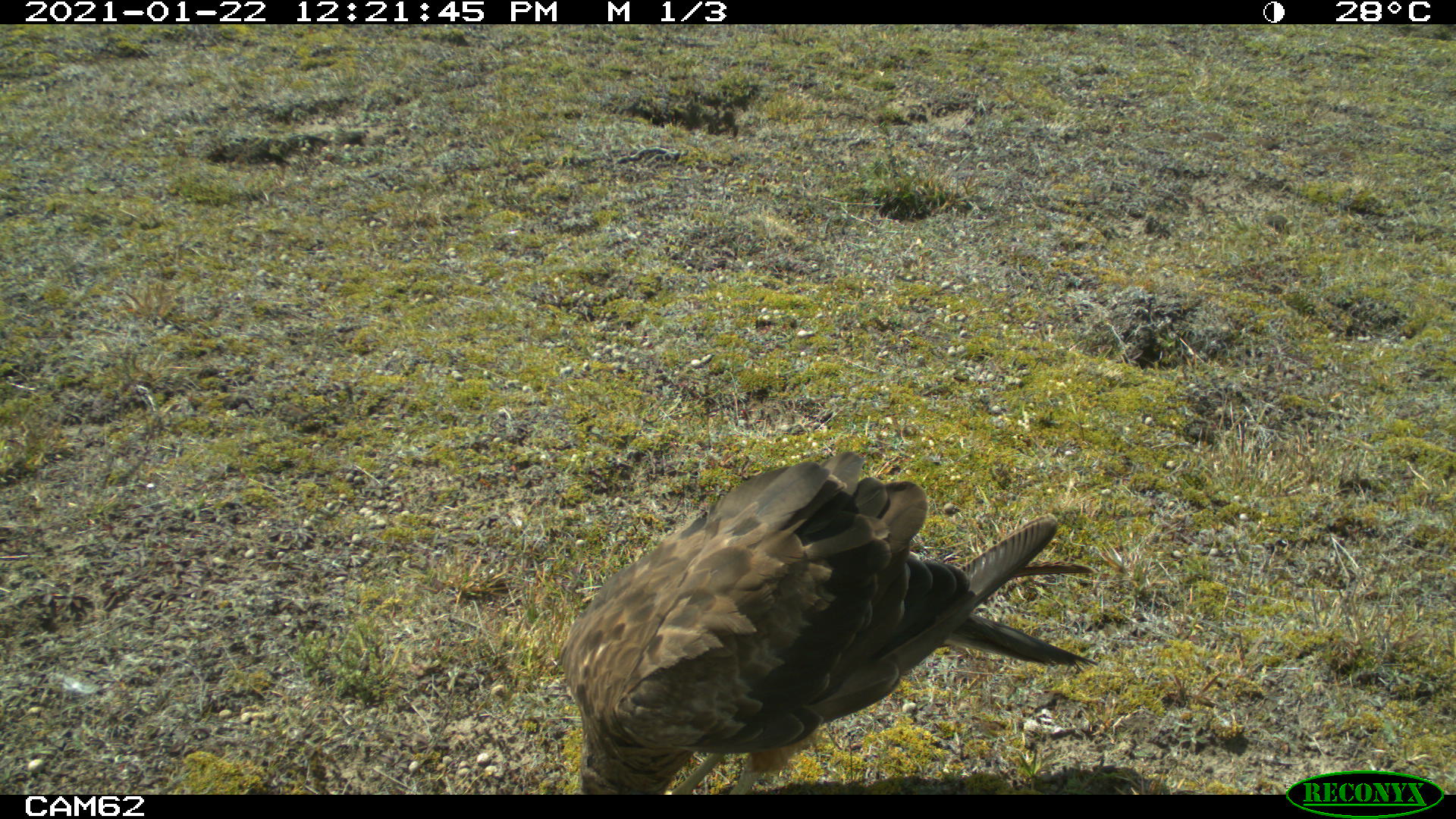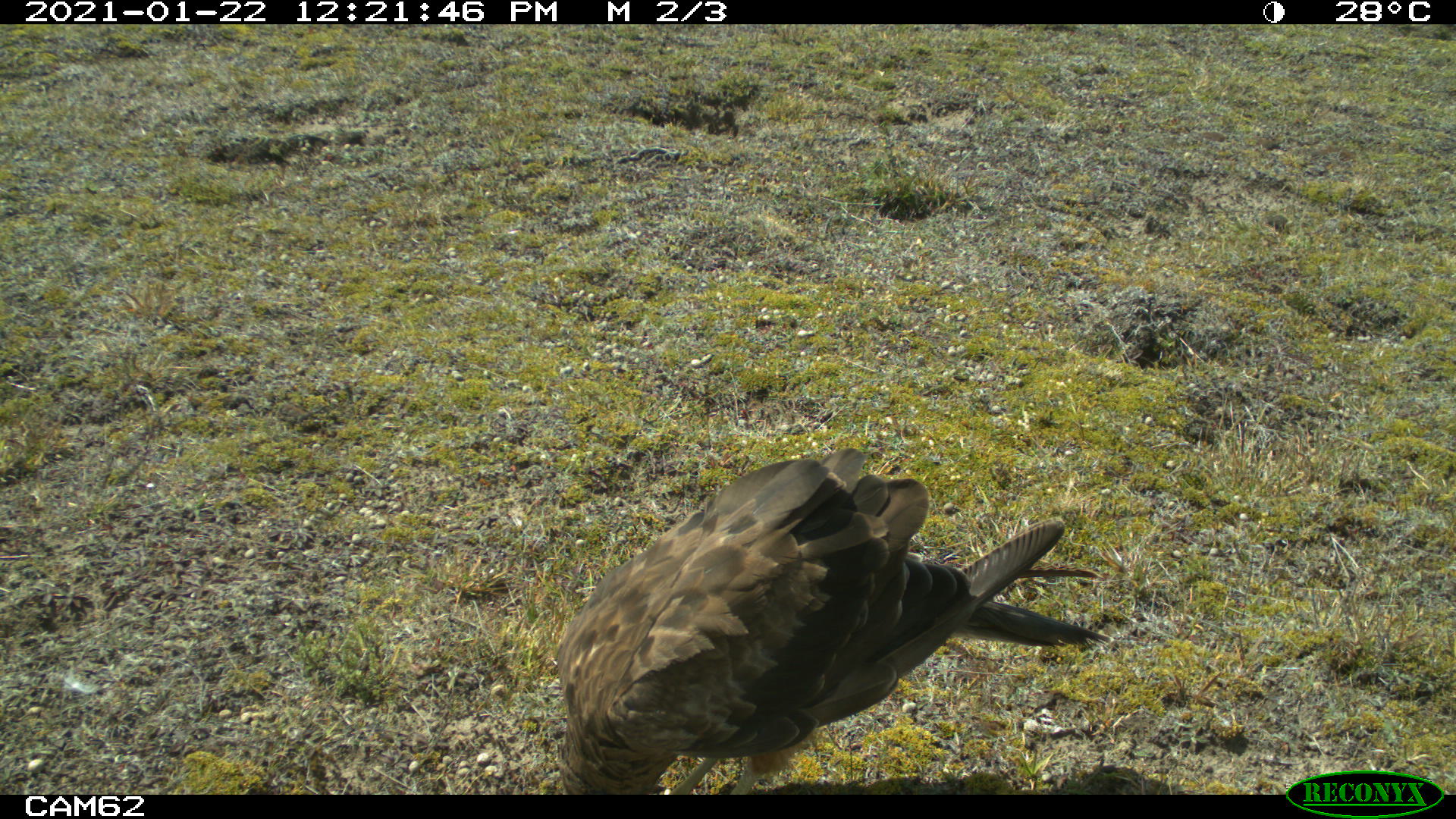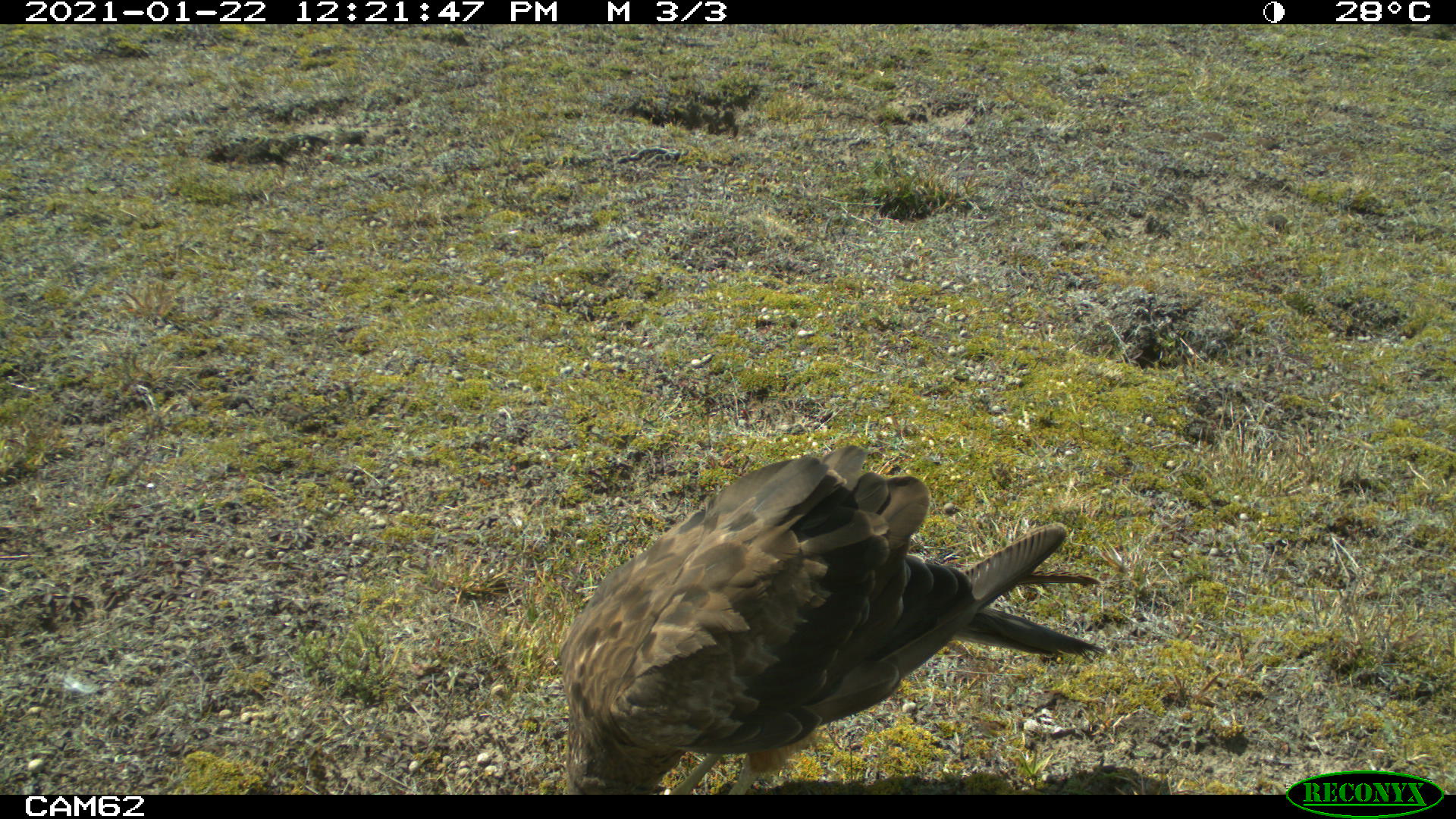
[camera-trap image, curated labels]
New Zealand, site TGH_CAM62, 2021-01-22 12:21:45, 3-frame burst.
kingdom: Animalia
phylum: Chordata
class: Aves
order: Accipitriformes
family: Accipitridae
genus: Circus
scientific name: Circus approximans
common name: swamp harrier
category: harrier